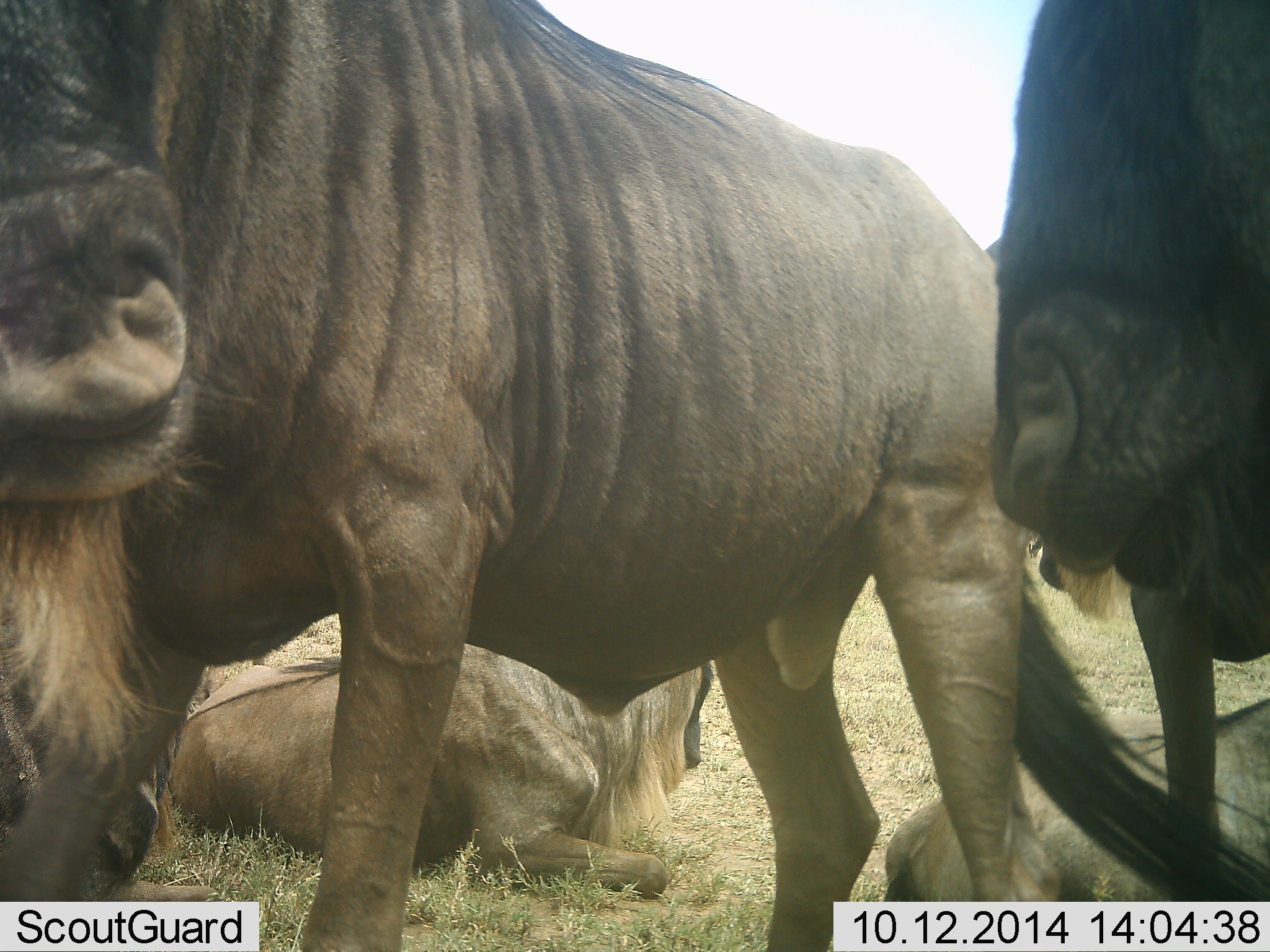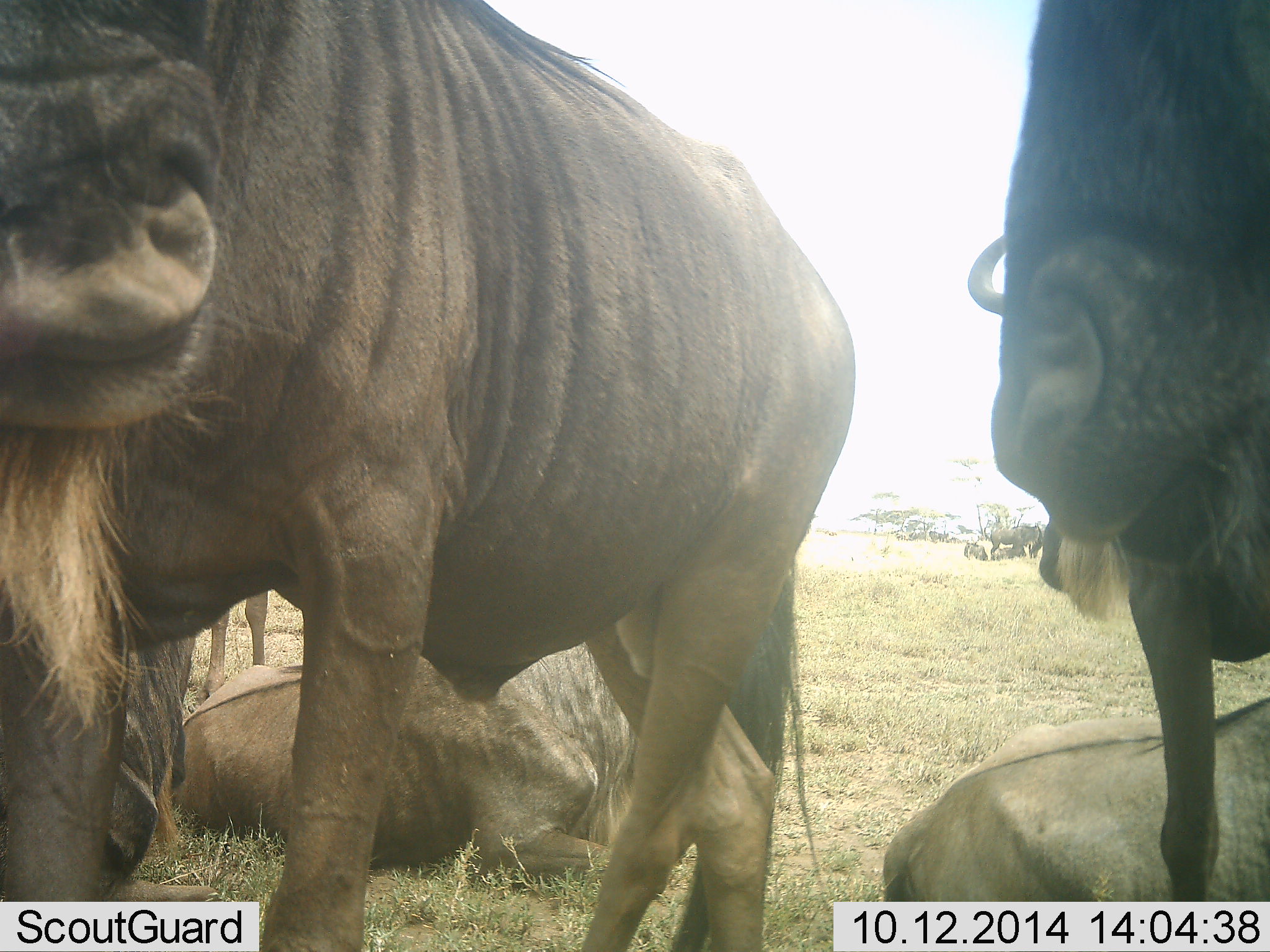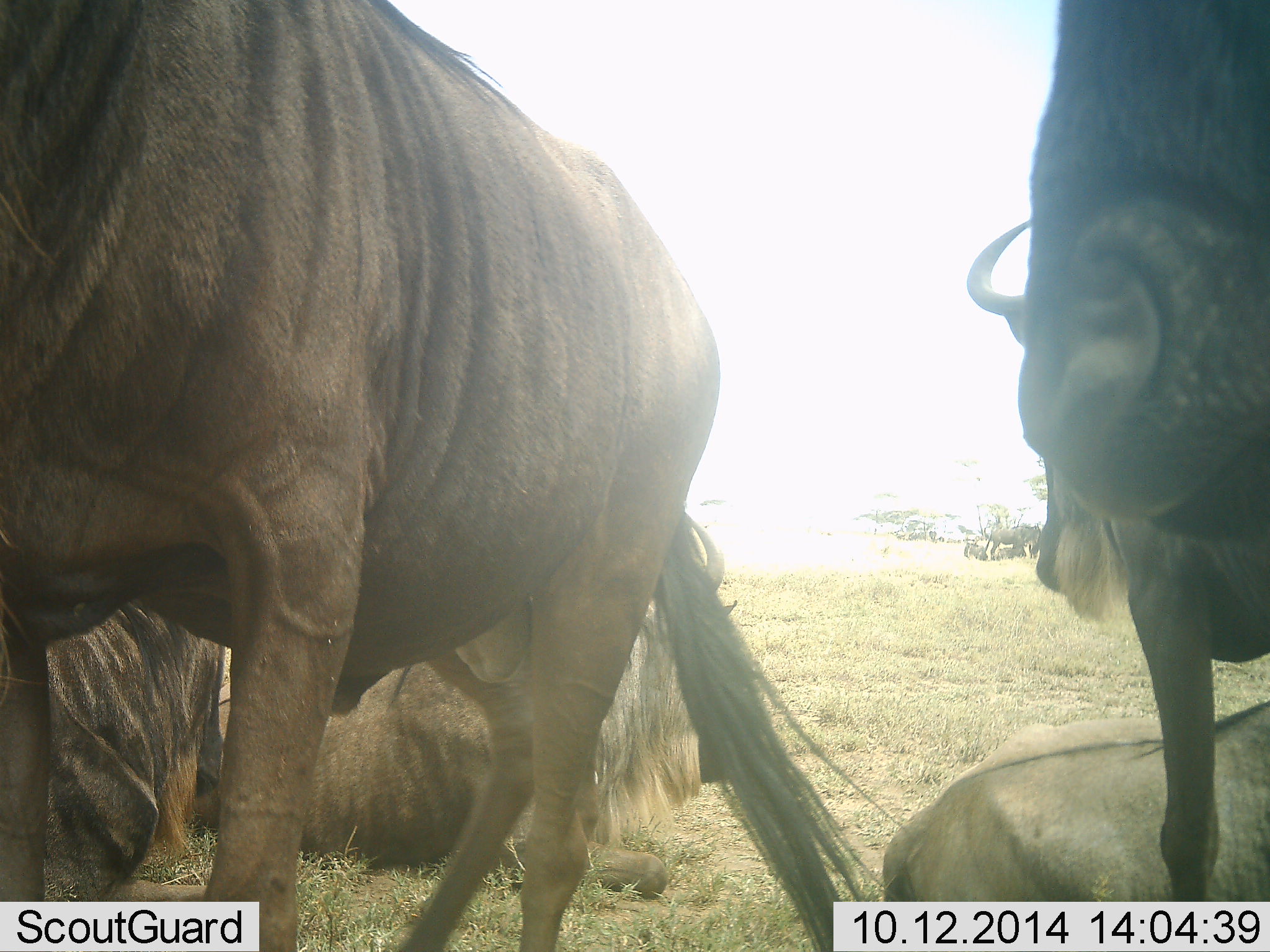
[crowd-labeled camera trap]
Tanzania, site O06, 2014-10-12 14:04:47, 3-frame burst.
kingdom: Animalia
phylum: Chordata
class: Mammalia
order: Artiodactyla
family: Bovidae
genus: Connochaetes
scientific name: Connochaetes taurinus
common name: blue wildebeest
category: wildebeest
Wildebeest (blue wildebeest) (Connochaetes taurinus), count 7. Behavior (volunteer vote fractions): standing 60%, resting 90%, moving 30%, interacting 20%. Young present (vote fraction): 10%. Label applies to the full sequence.